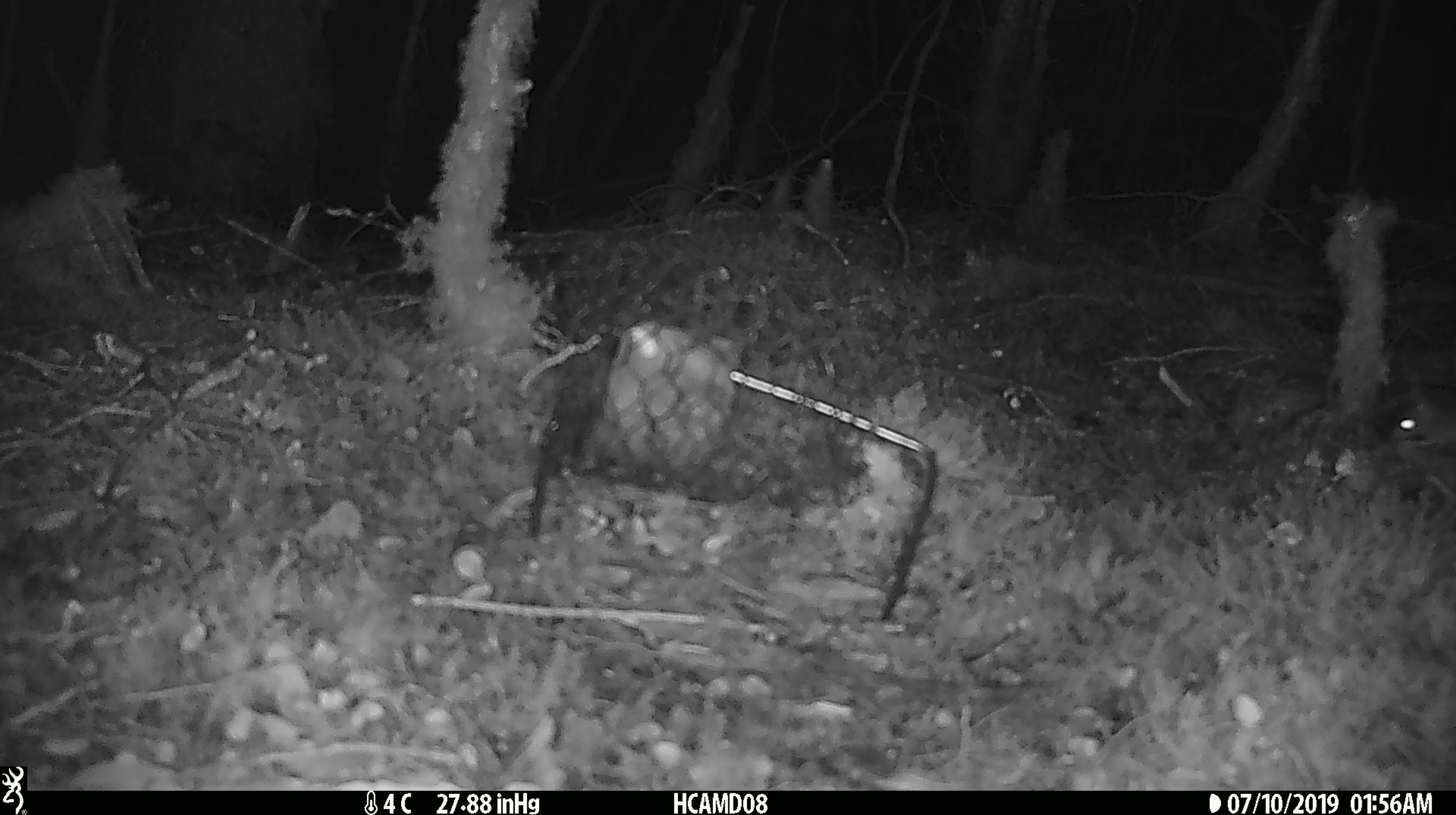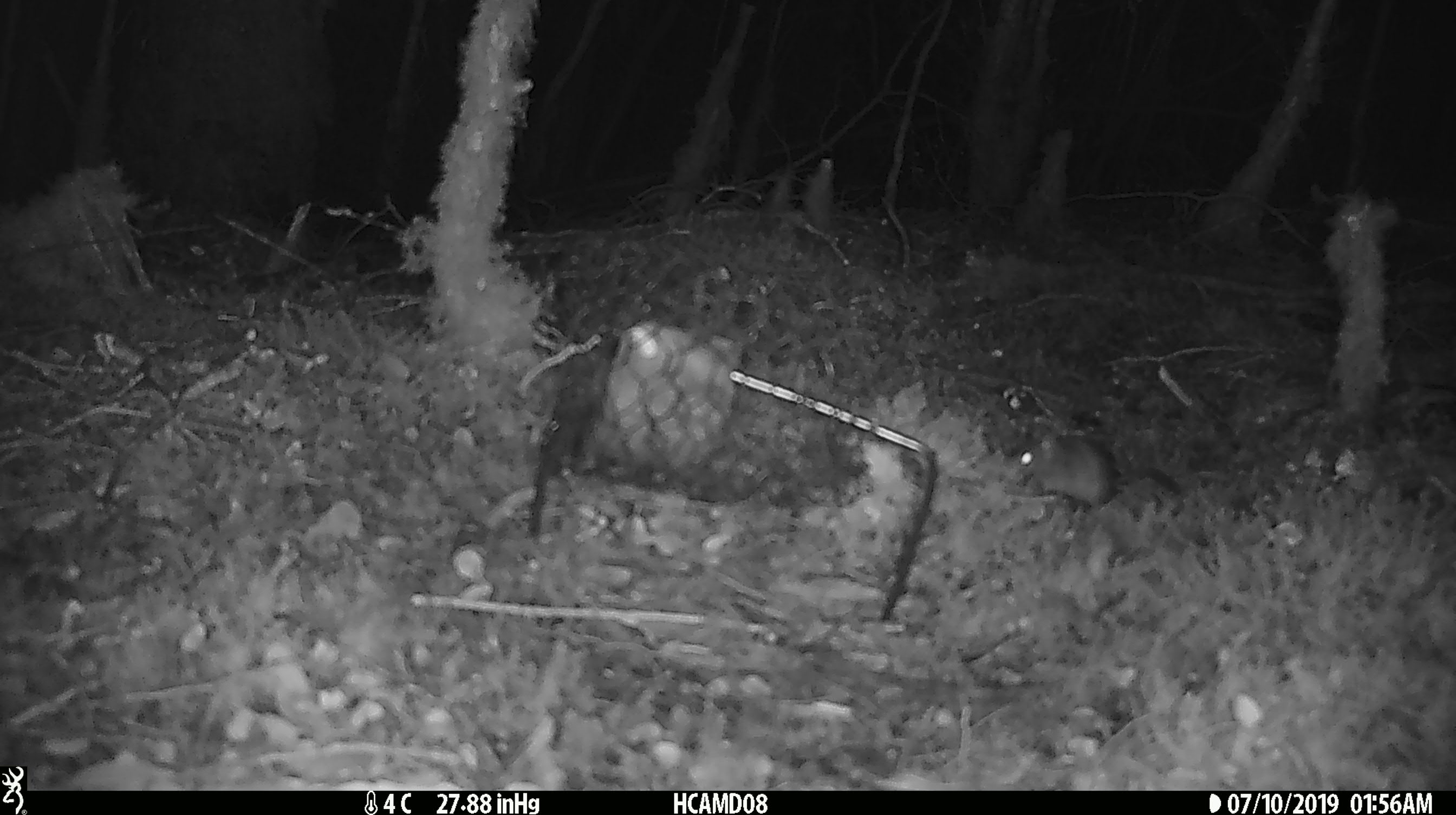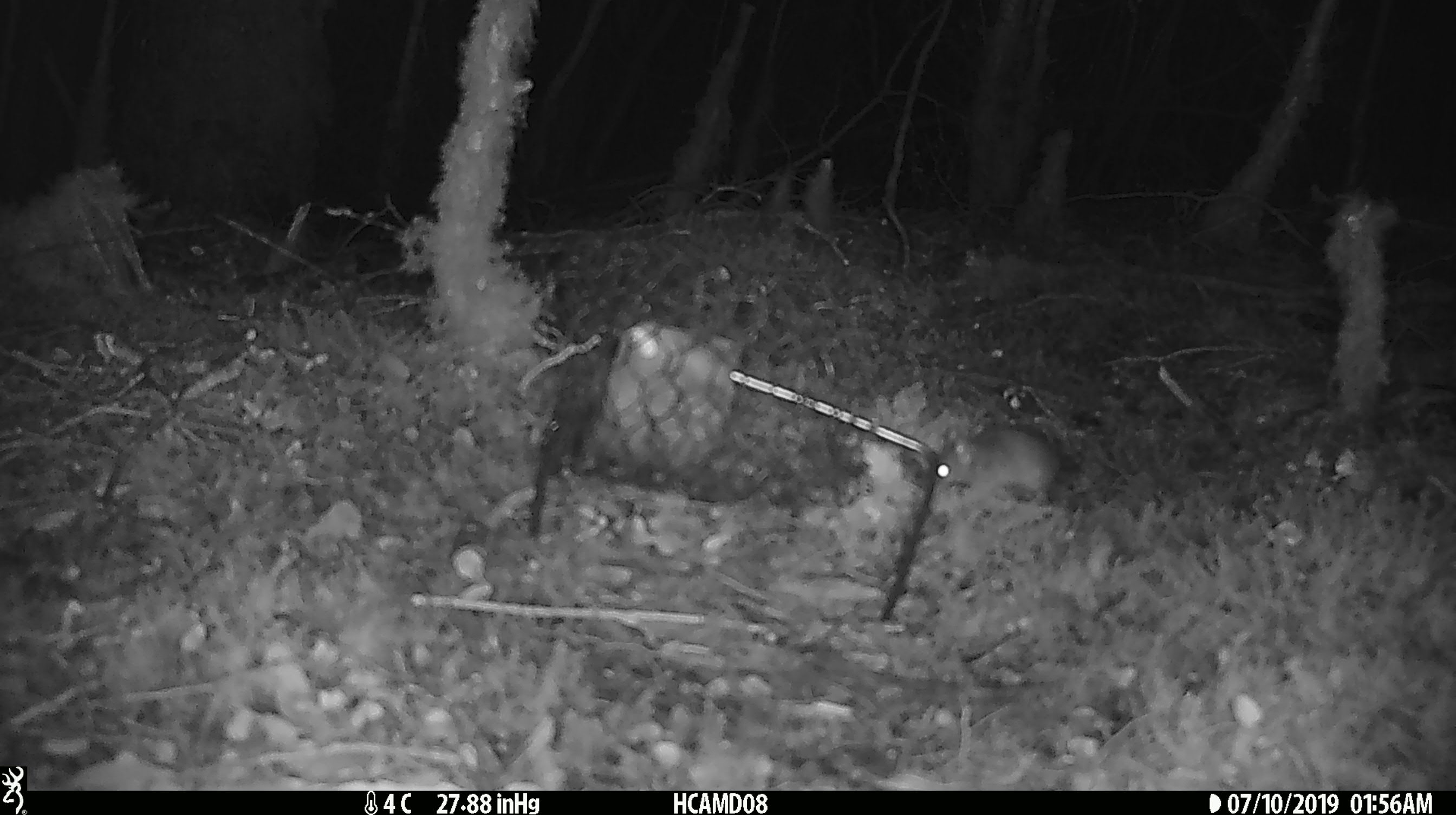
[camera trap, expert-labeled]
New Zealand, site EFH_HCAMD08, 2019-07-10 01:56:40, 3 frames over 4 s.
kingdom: Animalia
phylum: Chordata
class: Mammalia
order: Rodentia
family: Muridae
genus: Mus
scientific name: Mus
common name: mouse